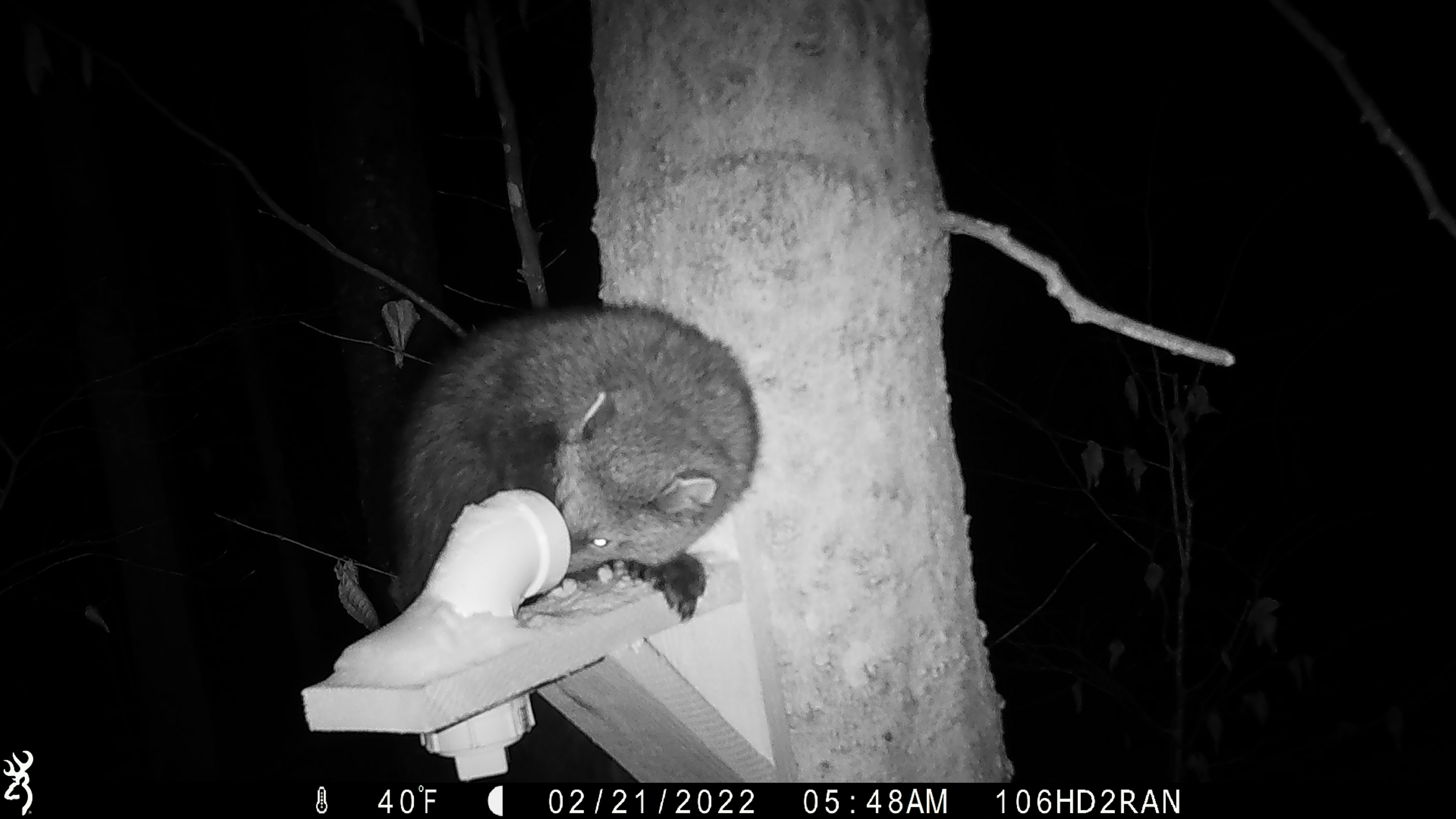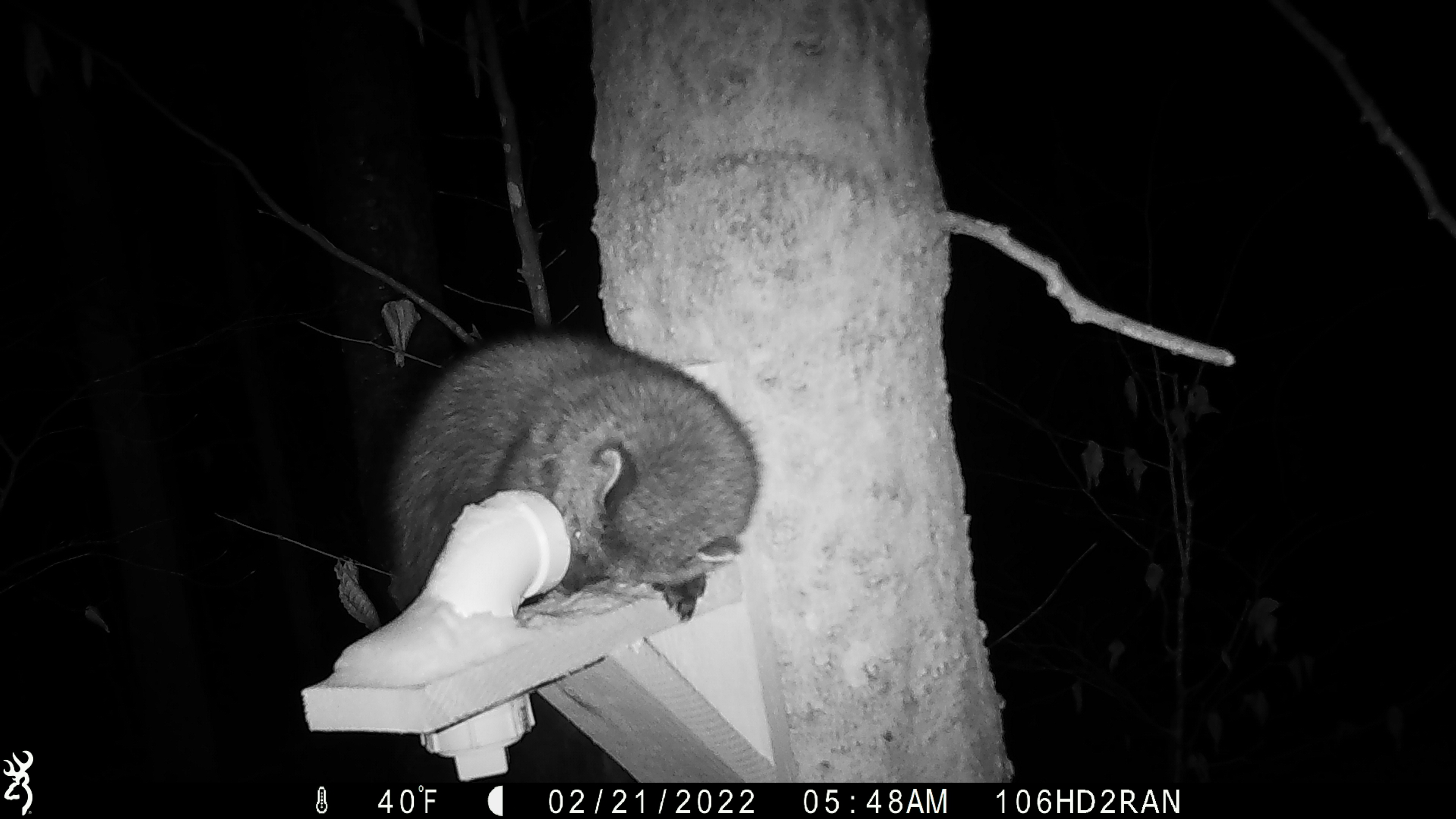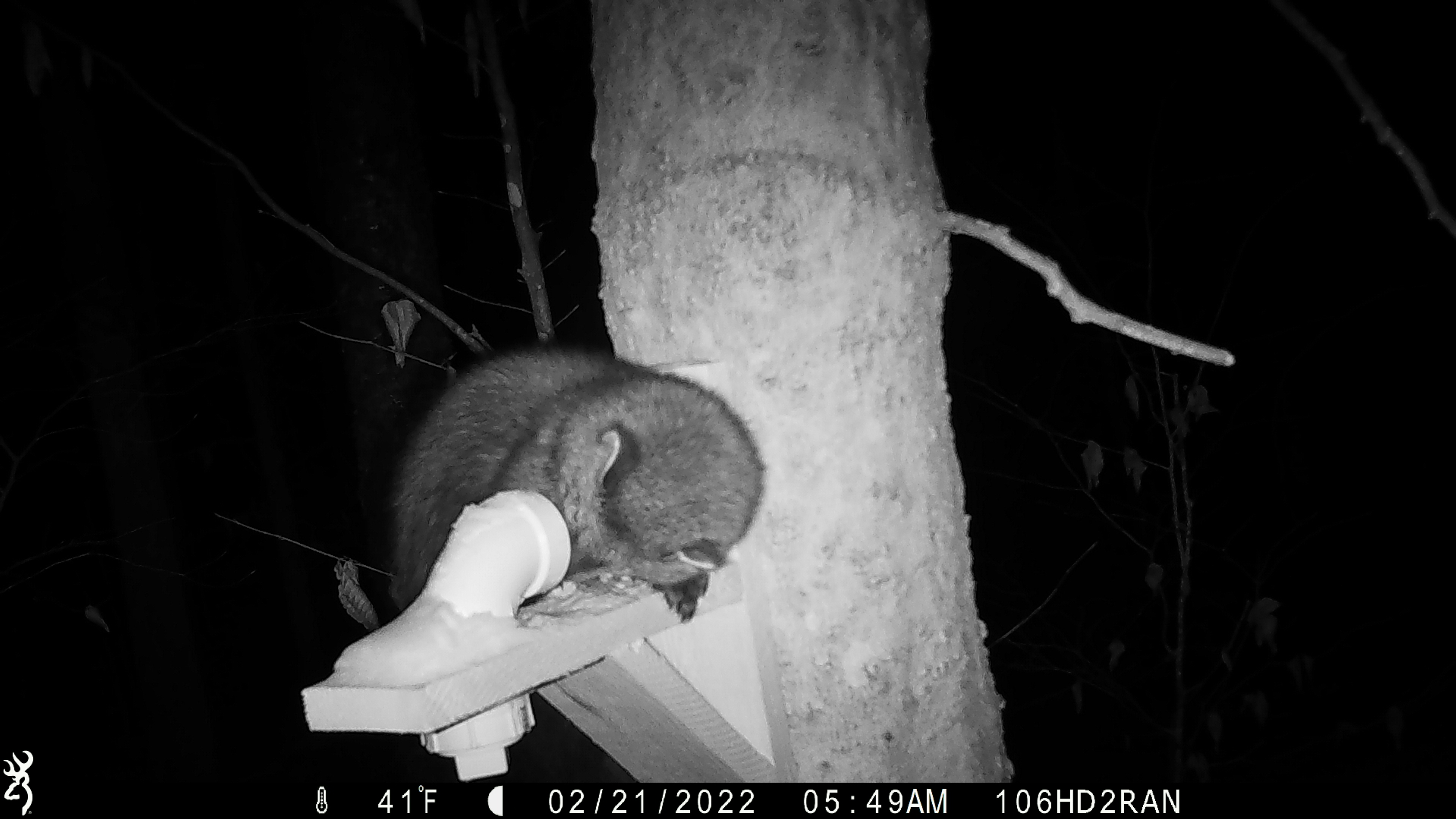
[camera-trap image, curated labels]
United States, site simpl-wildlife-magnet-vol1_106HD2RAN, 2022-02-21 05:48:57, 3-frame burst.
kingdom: Animalia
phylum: Chordata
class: Mammalia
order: Carnivora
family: Mustelidae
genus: Pekania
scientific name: Pekania pennanti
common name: fisher